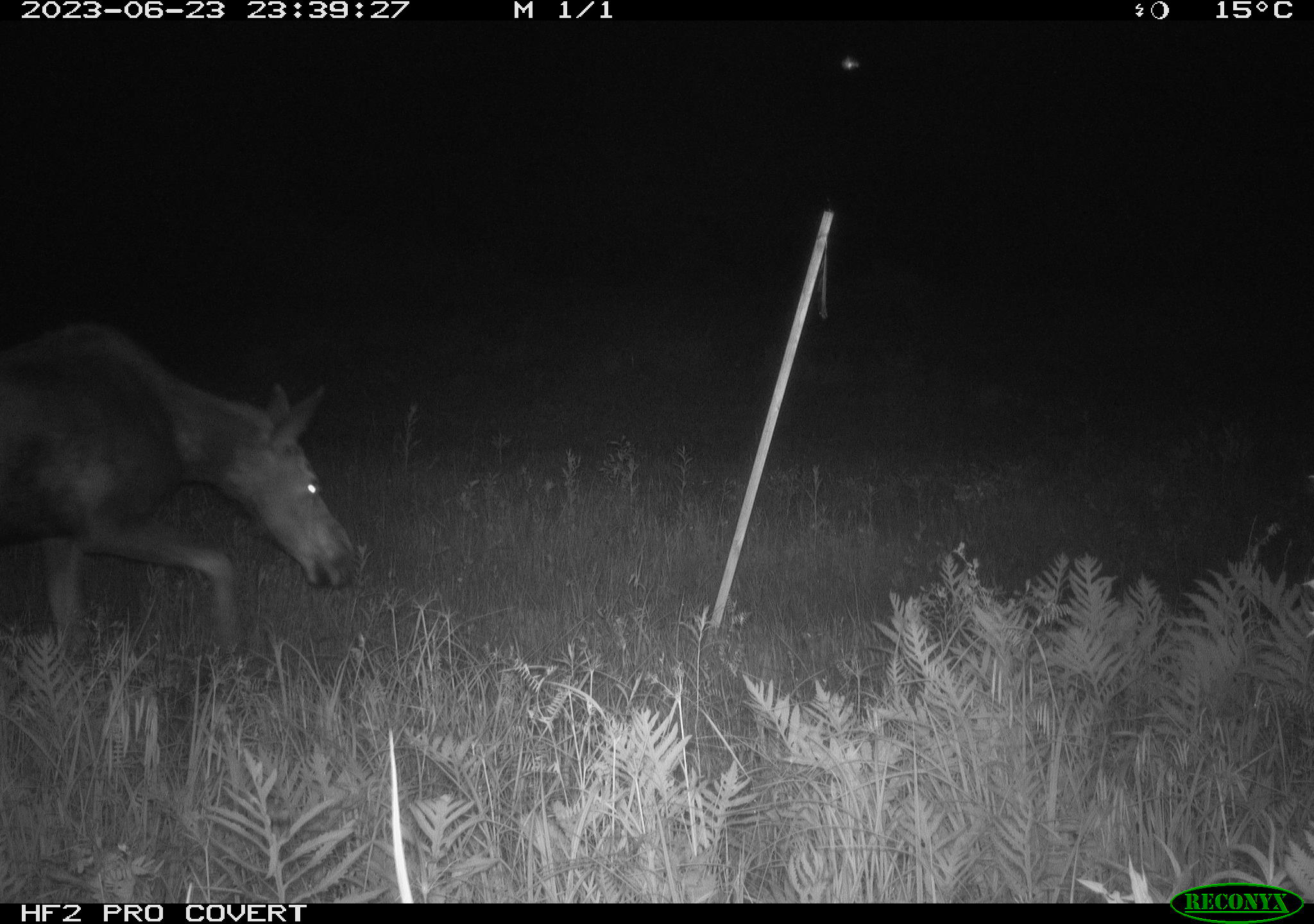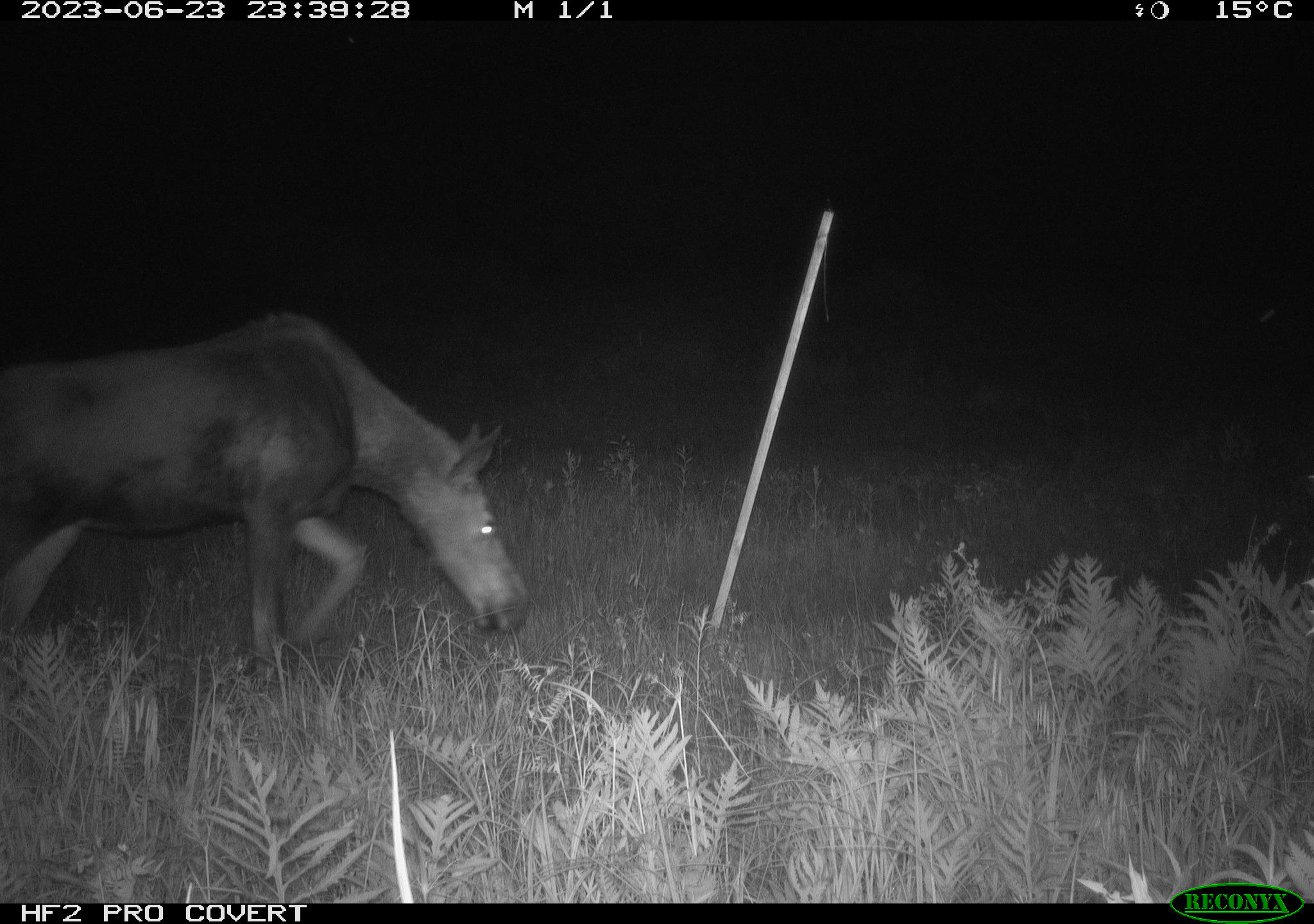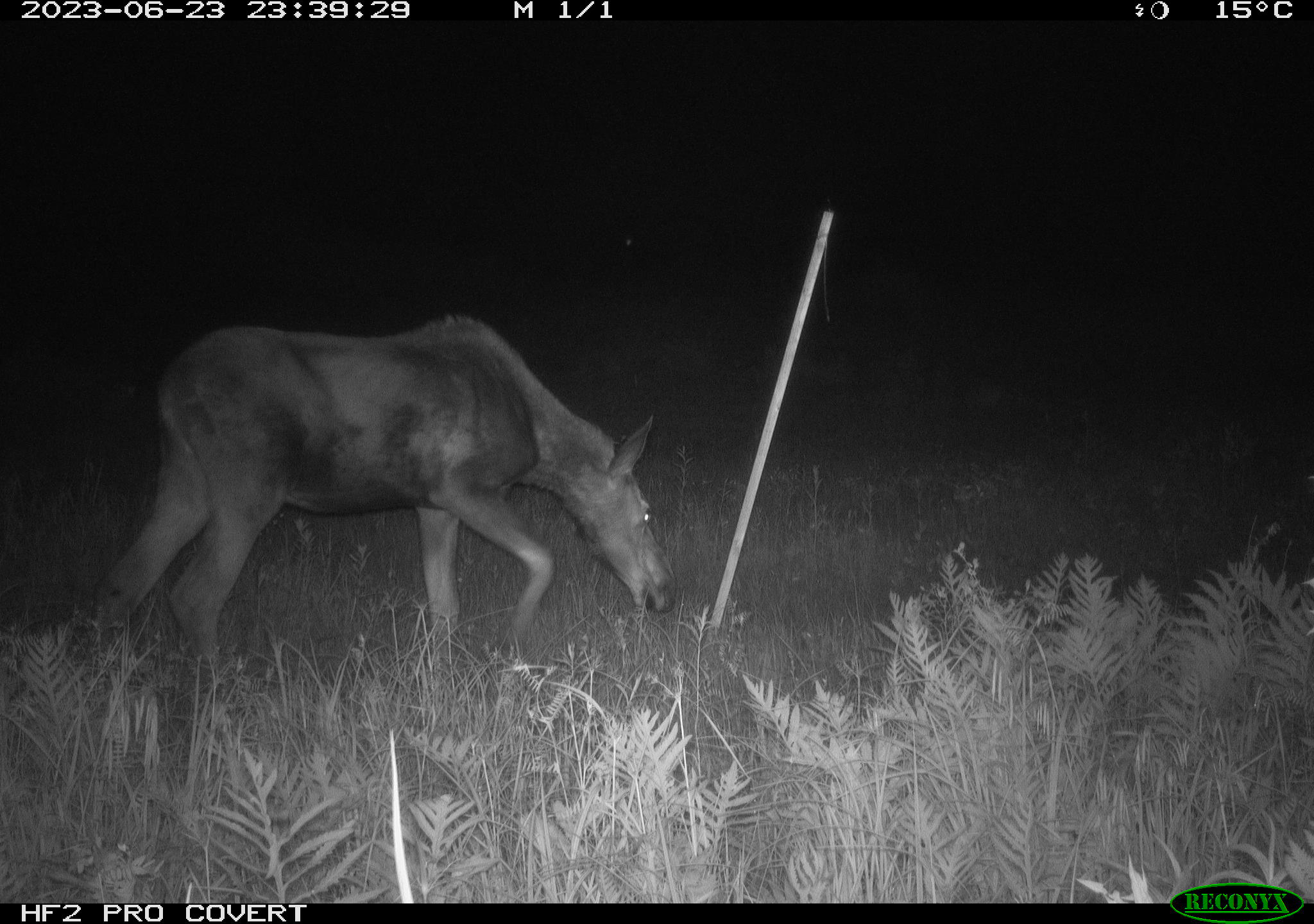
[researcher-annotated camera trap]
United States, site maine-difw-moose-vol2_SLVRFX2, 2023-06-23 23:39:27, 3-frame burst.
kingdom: Animalia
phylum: Chordata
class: Mammalia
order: Artiodactyla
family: Cervidae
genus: Alces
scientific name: Alces alces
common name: moose